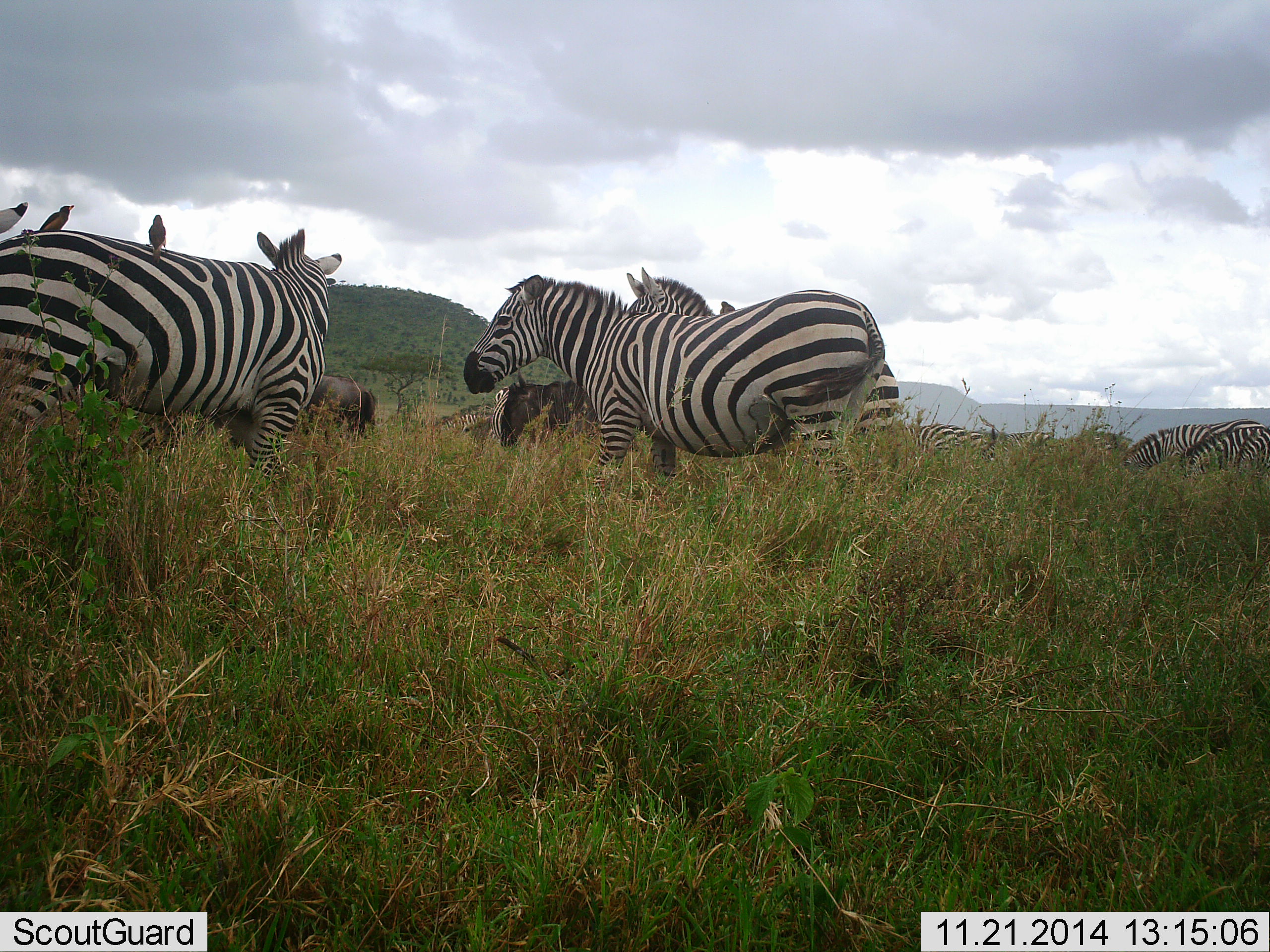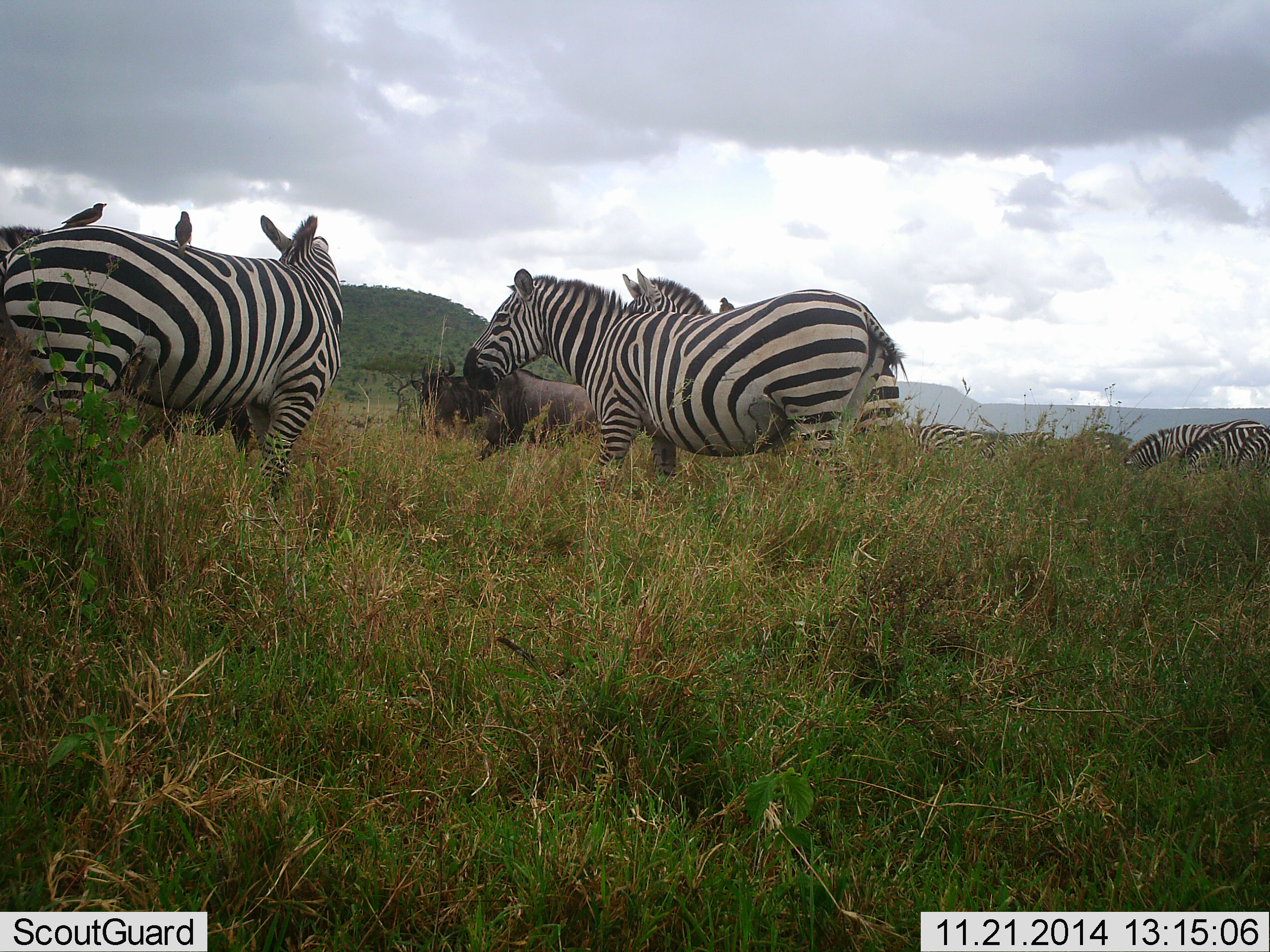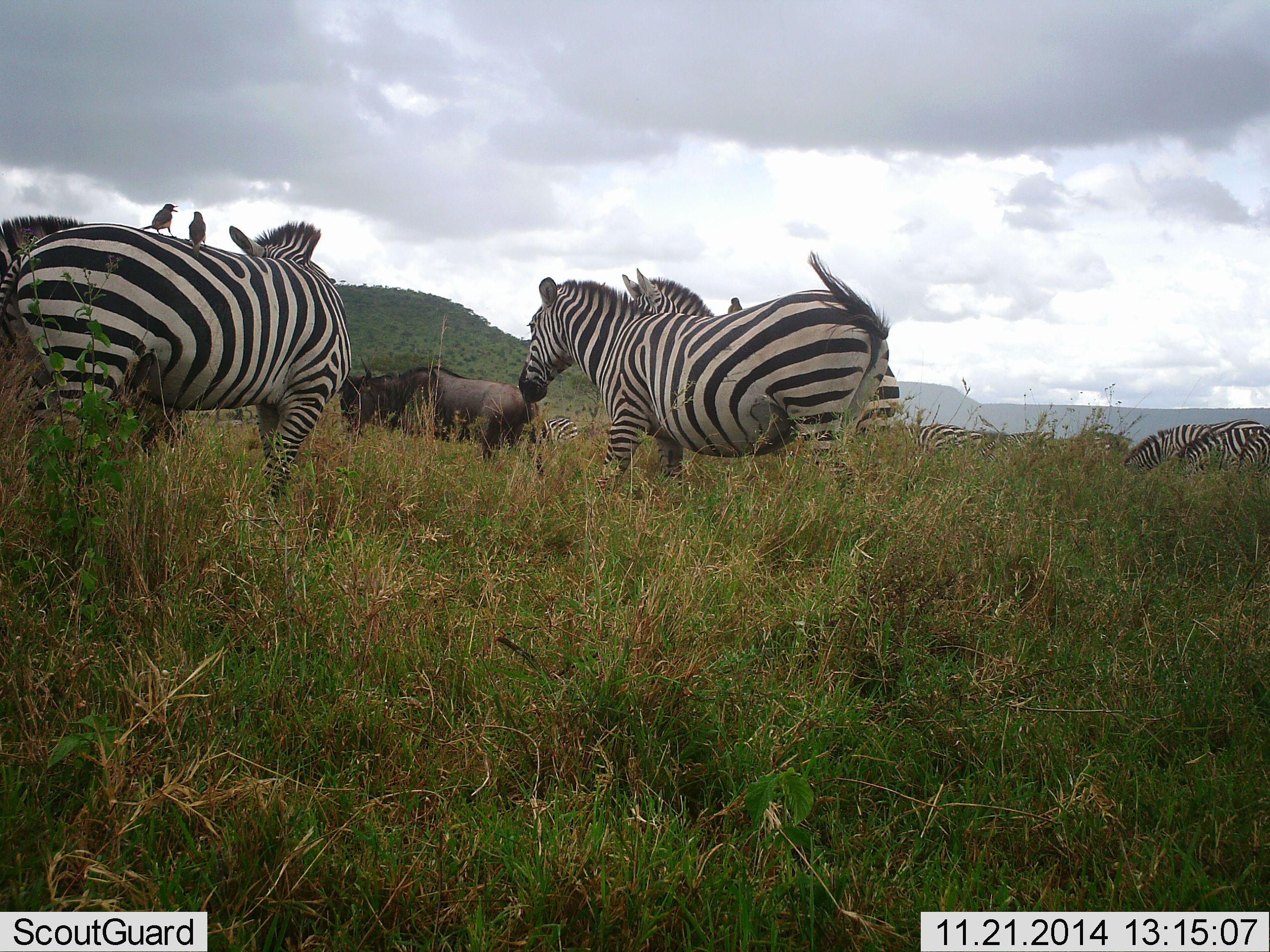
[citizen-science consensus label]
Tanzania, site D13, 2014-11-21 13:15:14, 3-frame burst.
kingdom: Animalia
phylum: Chordata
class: Mammalia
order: Artiodactyla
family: Bovidae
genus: Connochaetes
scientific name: Connochaetes taurinus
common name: blue wildebeest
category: wildebeest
Wildebeest (blue wildebeest) (Connochaetes taurinus), count 2. Behavior (volunteer vote fractions): standing 12%, resting 0%, moving 88%, interacting 0%. Young present (vote fraction): 0%. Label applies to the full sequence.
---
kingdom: Animalia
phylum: Chordata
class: Mammalia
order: Perissodactyla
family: Equidae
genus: Equus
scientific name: Equus quagga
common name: plains zebra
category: zebra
Zebra (plains zebra) (Equus quagga), count 7. Behavior (volunteer vote fractions): standing 75%, resting 8%, moving 25%, interacting 17%. Young present (vote fraction): 0%. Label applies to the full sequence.